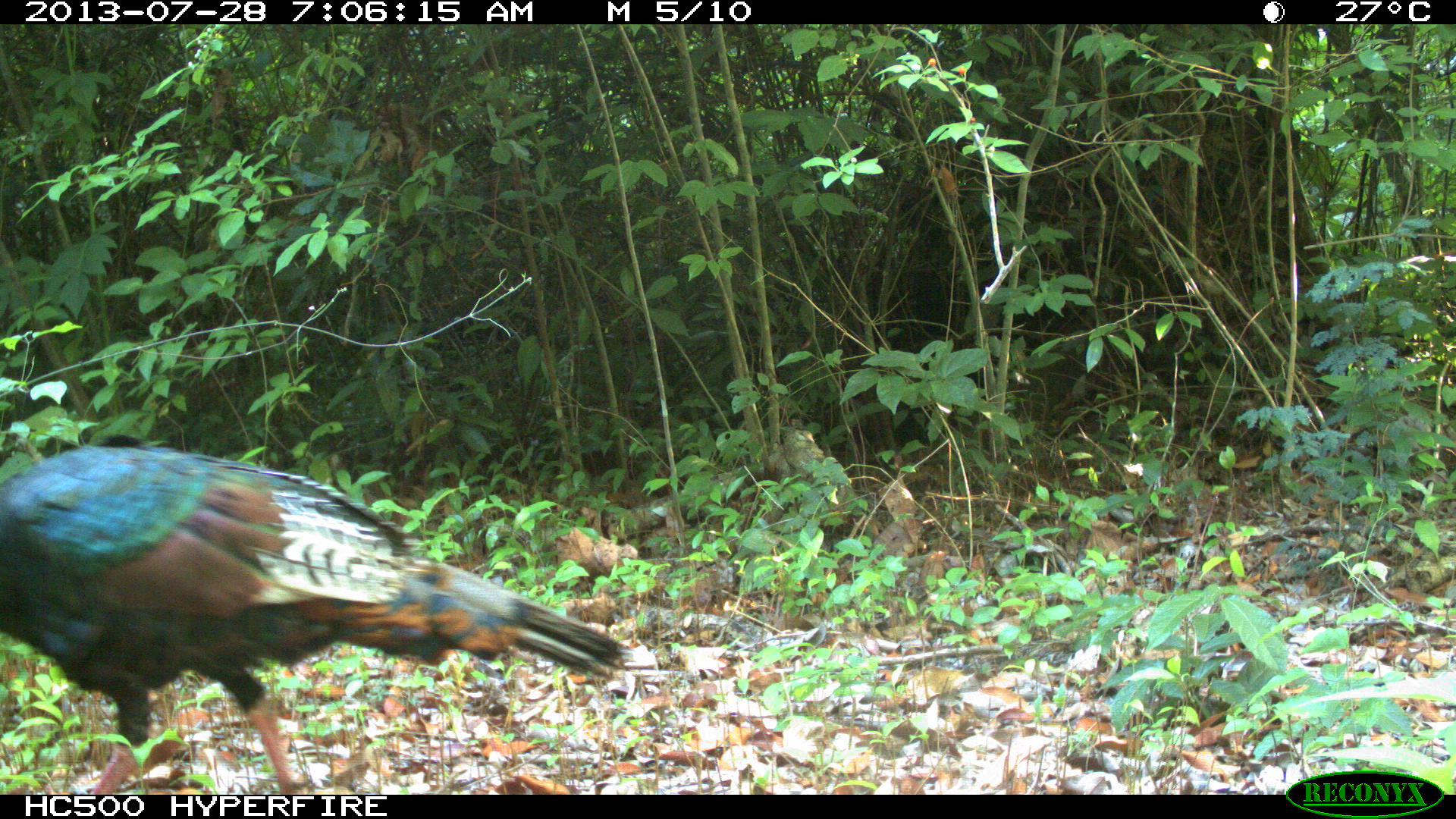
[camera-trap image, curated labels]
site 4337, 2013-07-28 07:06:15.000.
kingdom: Animalia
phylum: Chordata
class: Aves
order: Galliformes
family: Phasianidae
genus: Meleagris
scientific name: Meleagris ocellata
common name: ocellated turkey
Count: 1.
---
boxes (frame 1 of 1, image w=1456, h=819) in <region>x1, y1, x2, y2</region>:
meleagris ocellata: <region>0, 445, 616, 791</region>